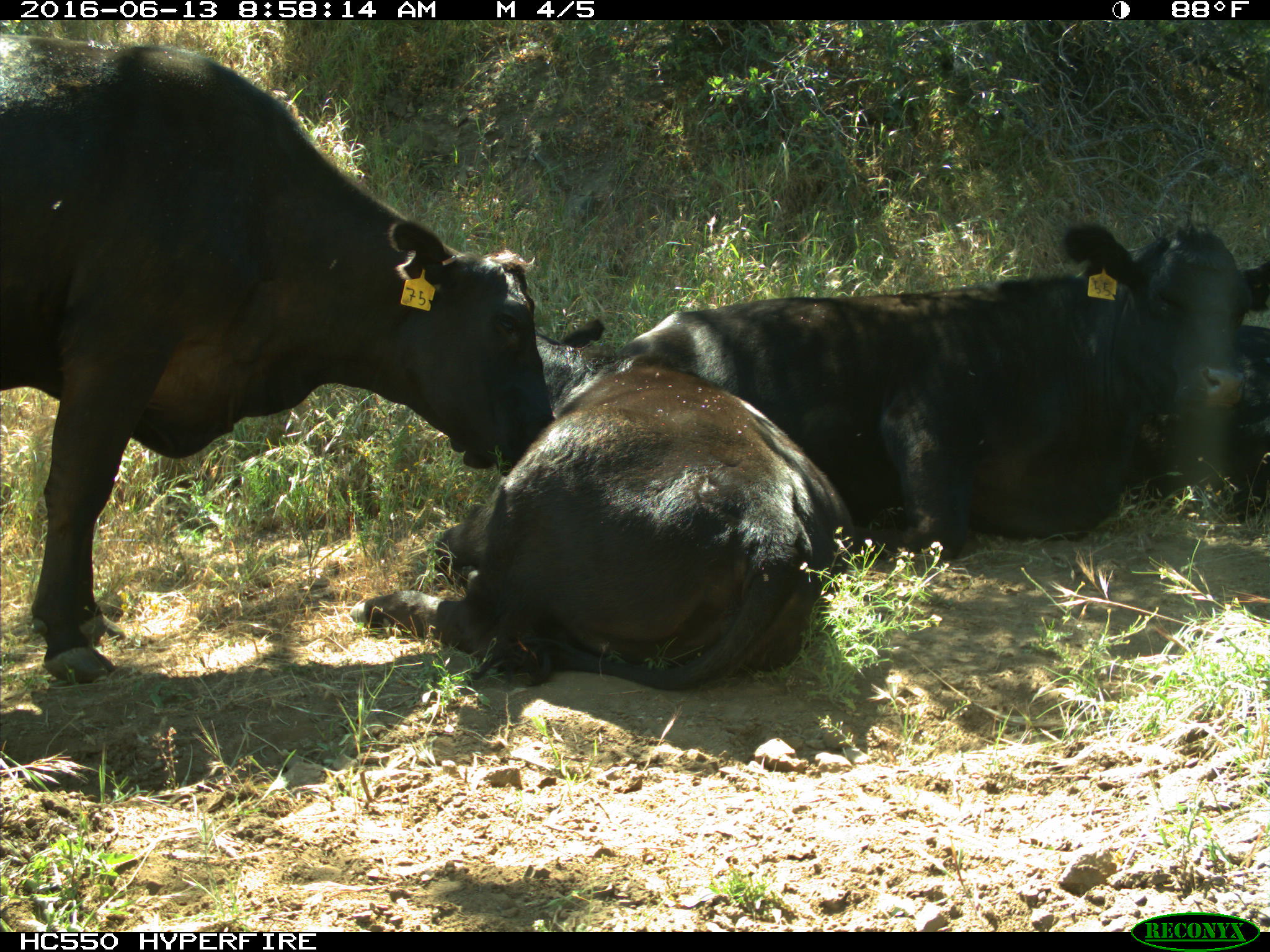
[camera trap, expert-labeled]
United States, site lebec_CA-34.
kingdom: Animalia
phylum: Chordata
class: Mammalia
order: Artiodactyla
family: Bovidae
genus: Bos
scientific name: Bos taurus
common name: domestic cow